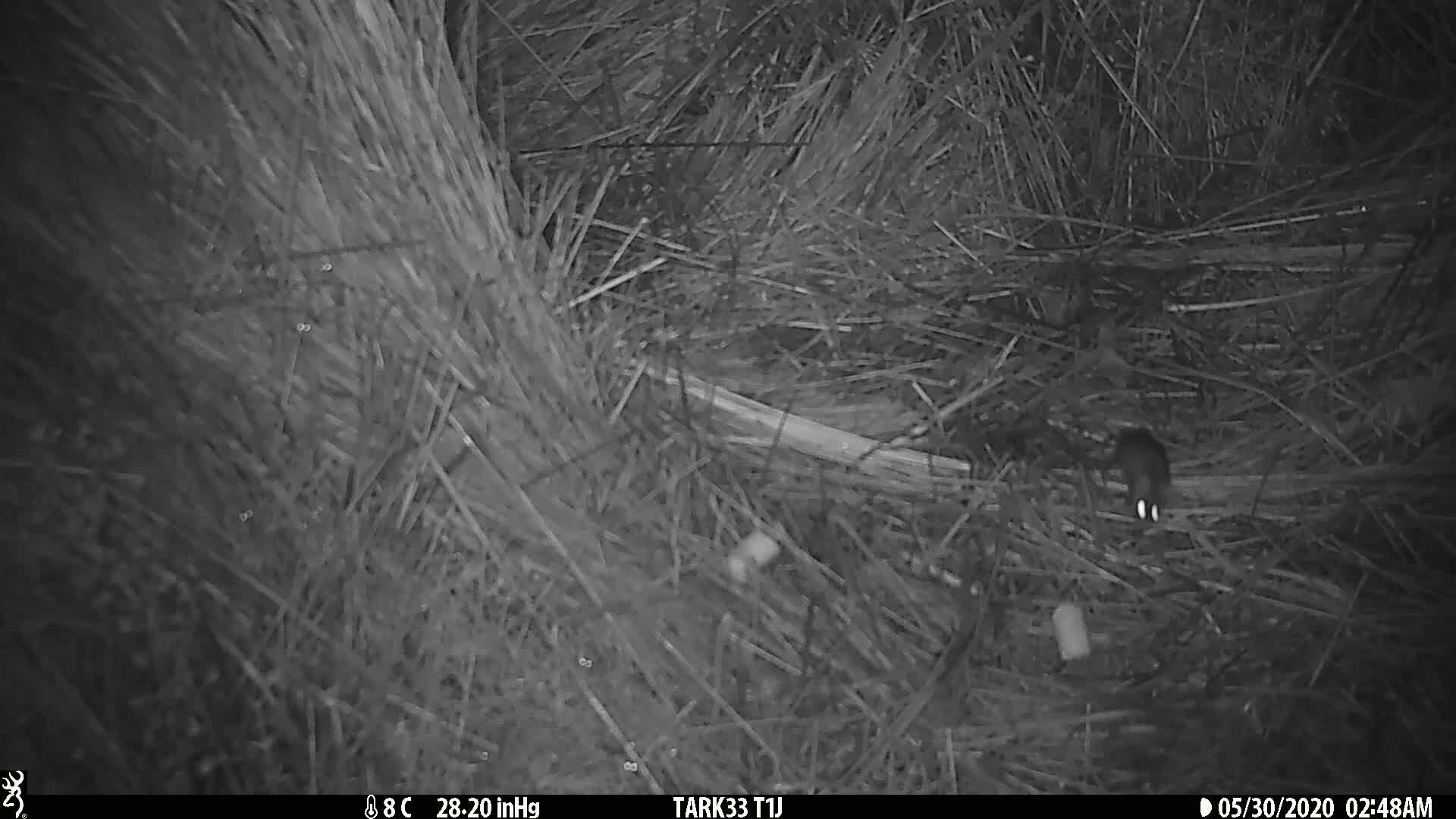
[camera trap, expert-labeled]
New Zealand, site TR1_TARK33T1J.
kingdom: Animalia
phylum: Chordata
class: Mammalia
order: Rodentia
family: Muridae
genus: Mus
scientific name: Mus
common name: mouse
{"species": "mouse (Mus)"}